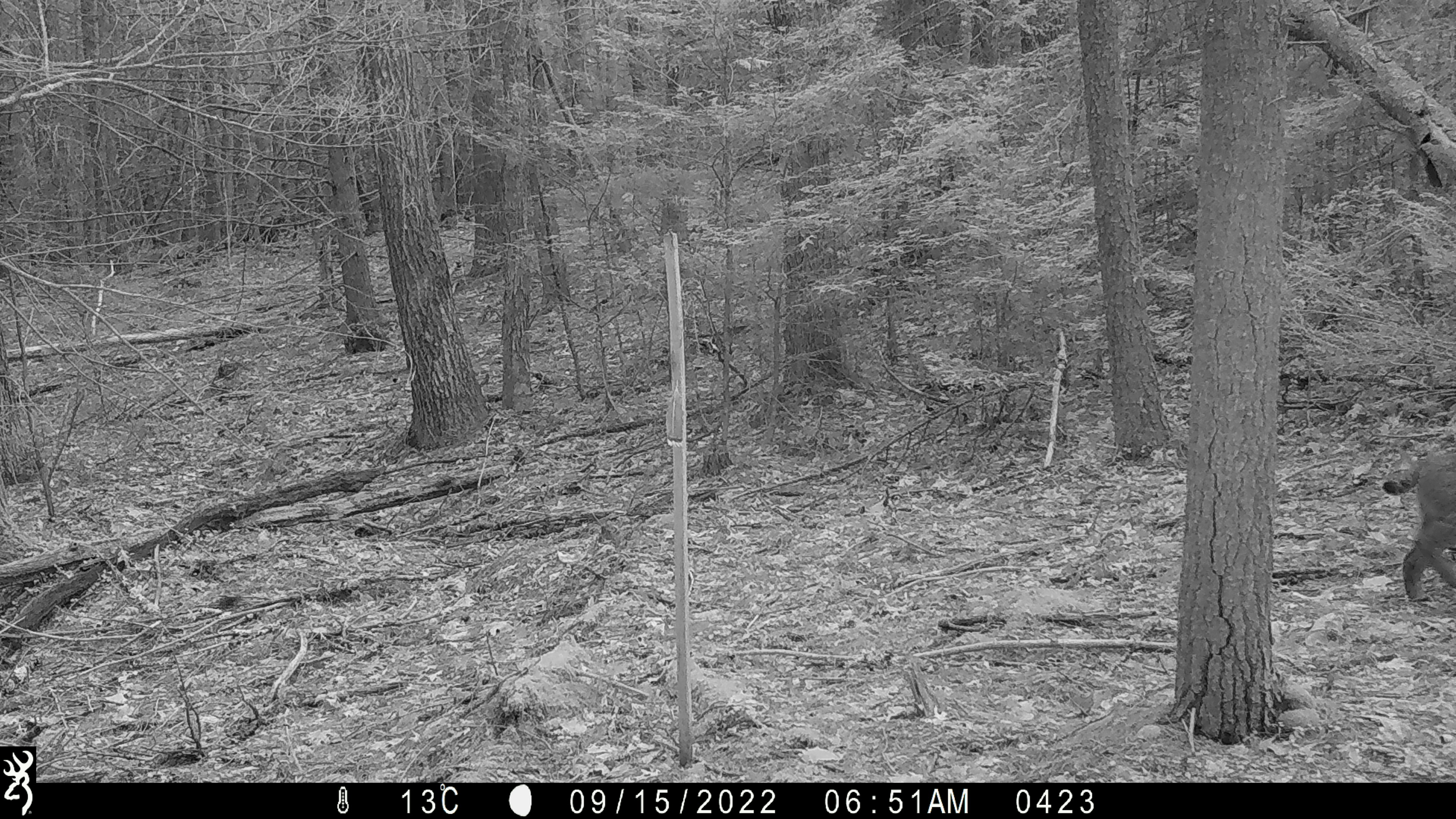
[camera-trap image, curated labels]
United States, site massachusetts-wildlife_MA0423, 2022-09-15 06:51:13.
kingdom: Animalia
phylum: Chordata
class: Mammalia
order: Carnivora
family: Felidae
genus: Lynx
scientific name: Lynx rufus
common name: bobcat